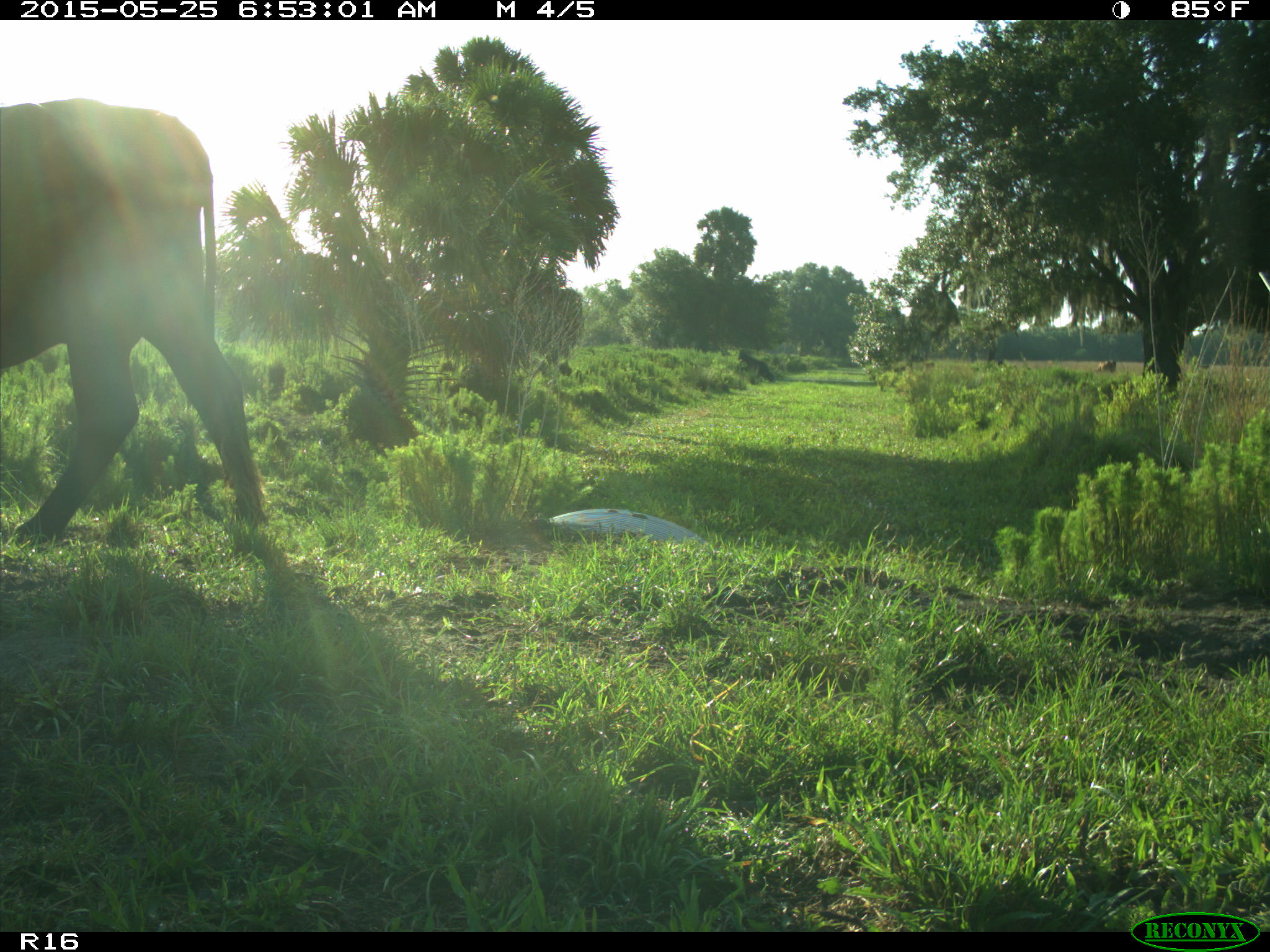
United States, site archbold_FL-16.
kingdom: Animalia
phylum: Chordata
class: Mammalia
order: Artiodactyla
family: Bovidae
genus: Bos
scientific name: Bos taurus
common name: domestic cow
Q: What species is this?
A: Bos taurus (domestic cow).